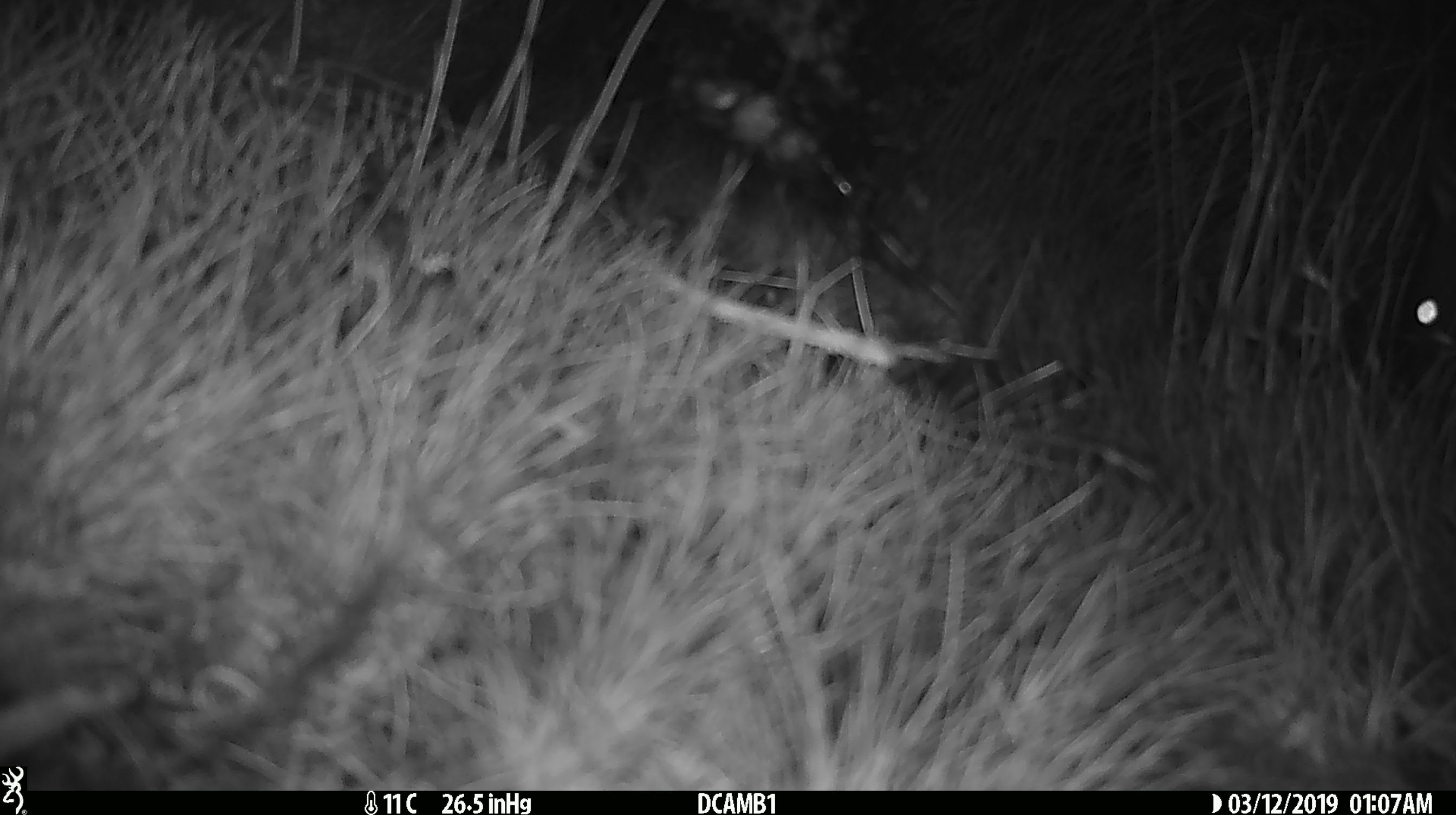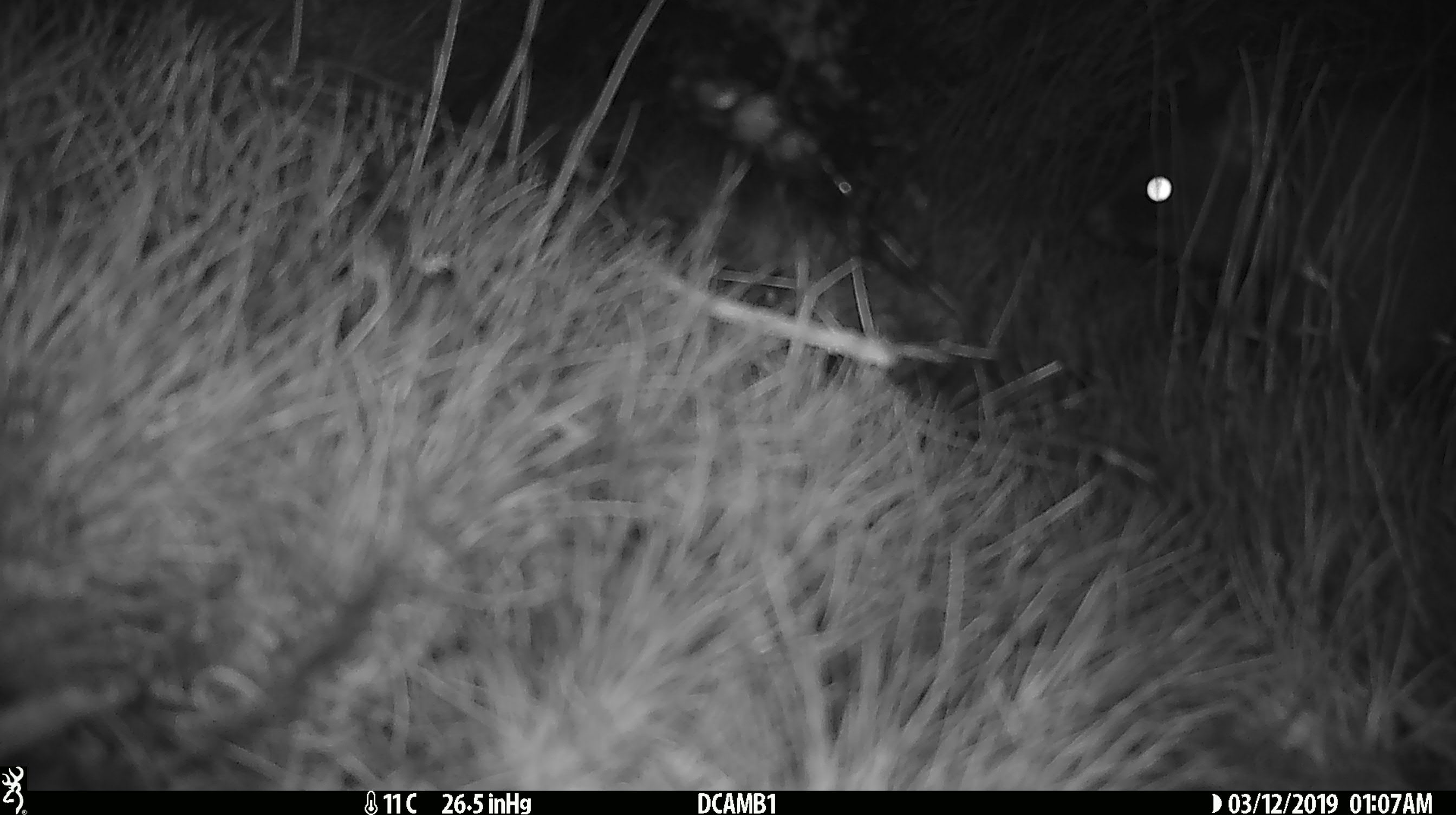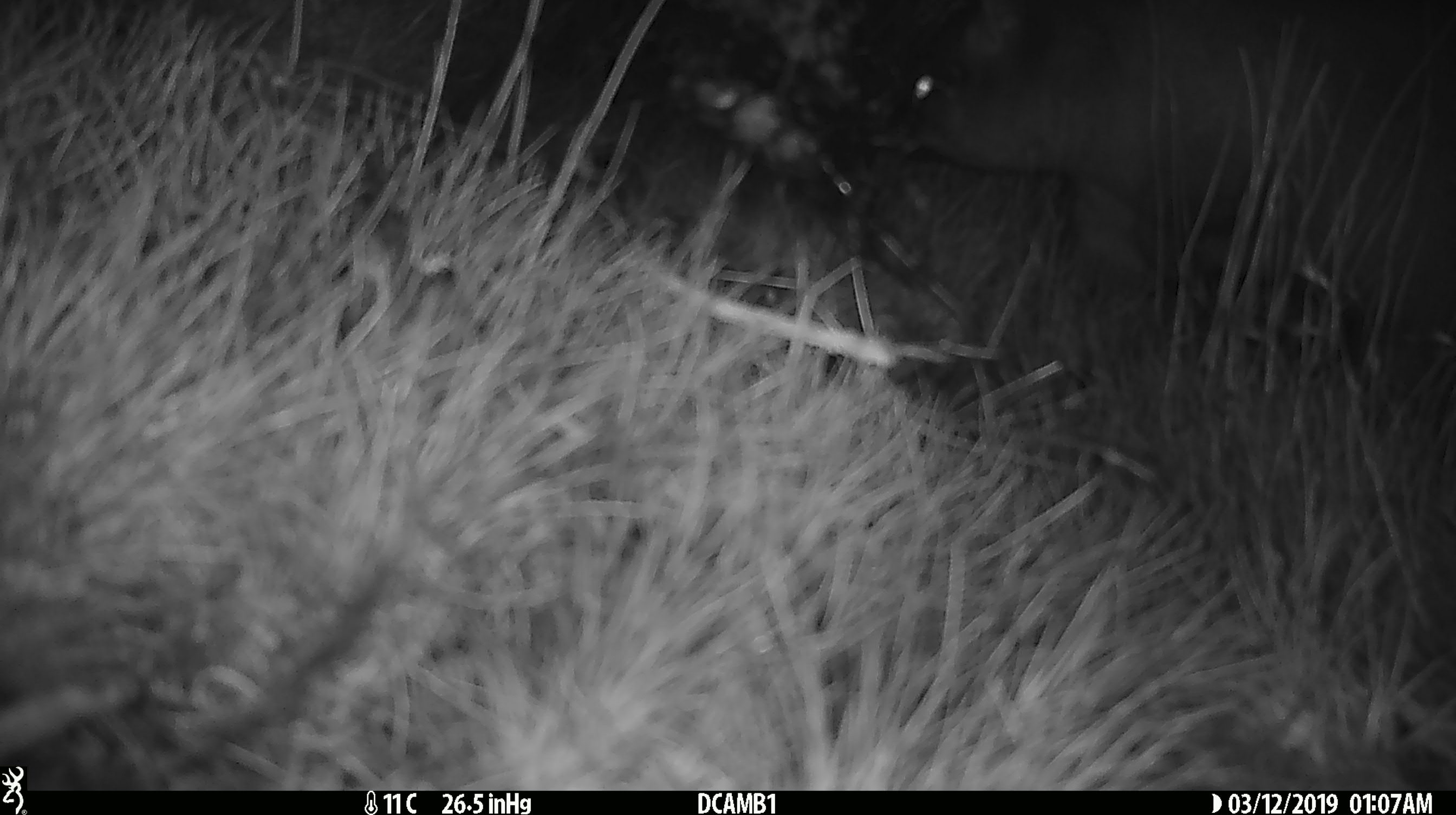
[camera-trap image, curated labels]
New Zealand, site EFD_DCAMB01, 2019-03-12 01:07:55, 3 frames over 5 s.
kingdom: Animalia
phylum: Chordata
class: Mammalia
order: Diprotodontia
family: Phalangeridae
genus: Trichosurus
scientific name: Trichosurus vulpecula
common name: common brushtail possum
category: possum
Possum (common brushtail possum) (Trichosurus vulpecula).